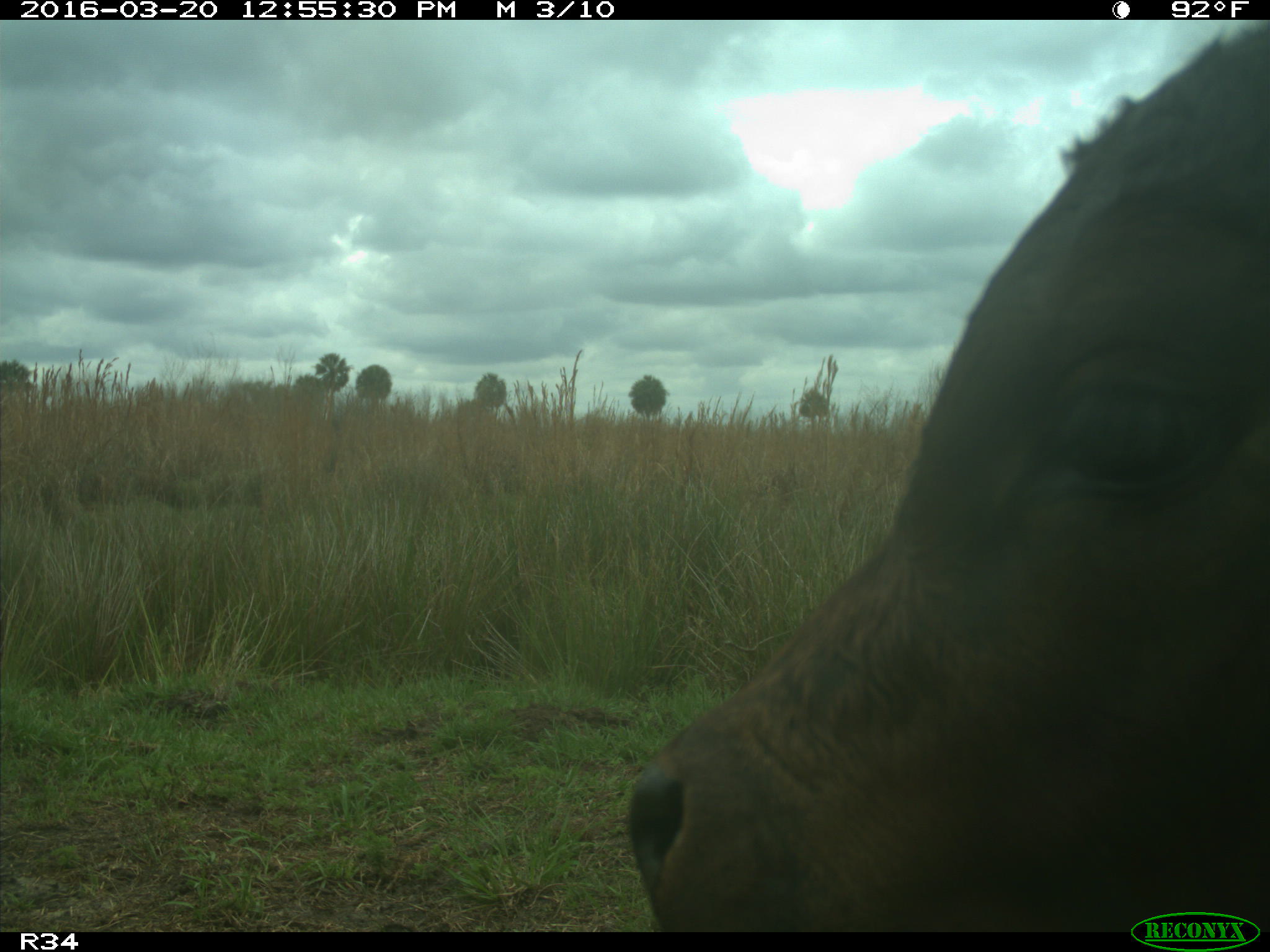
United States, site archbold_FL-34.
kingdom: Animalia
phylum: Chordata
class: Mammalia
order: Artiodactyla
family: Bovidae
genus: Bos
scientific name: Bos taurus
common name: domestic cow